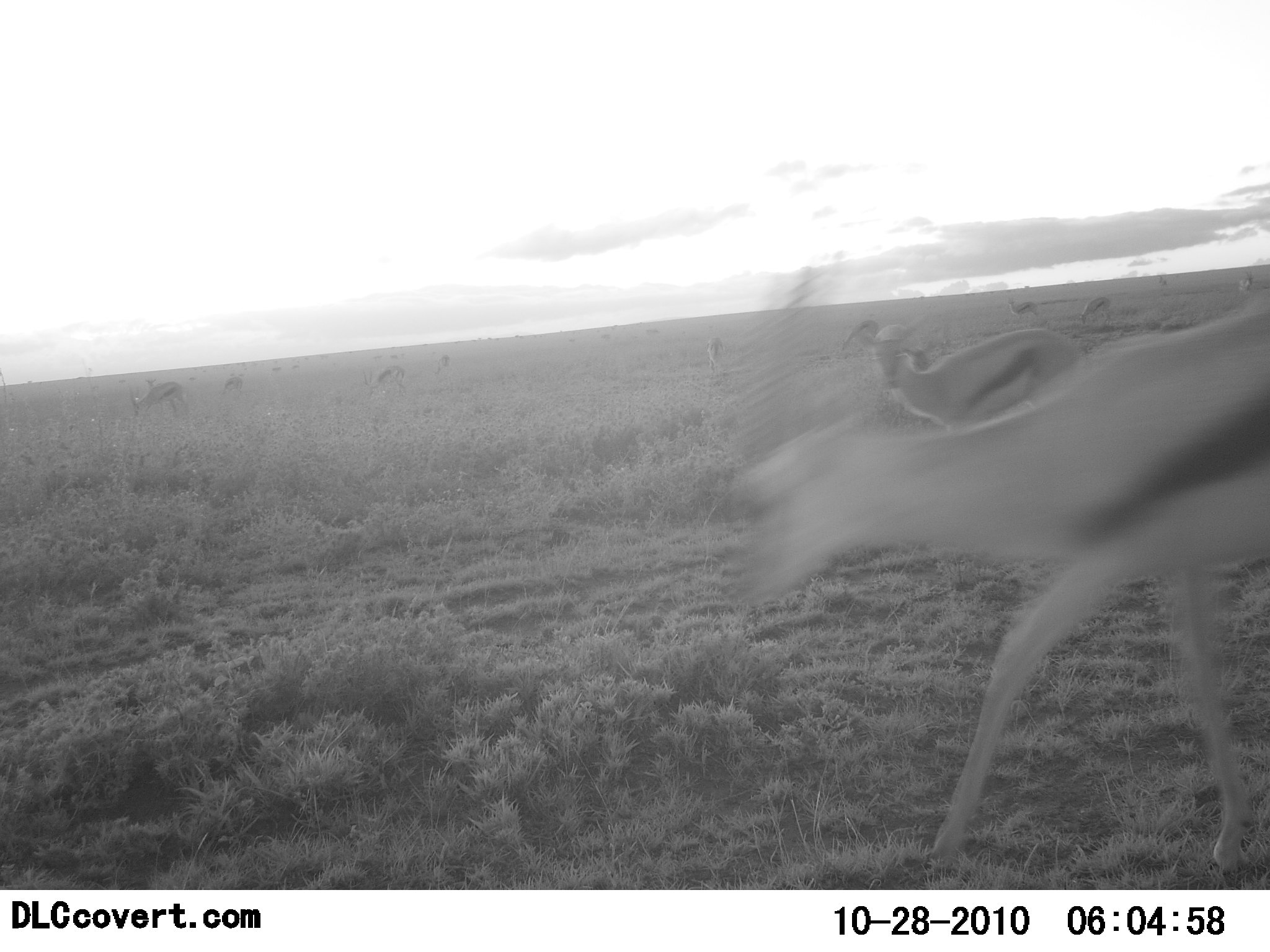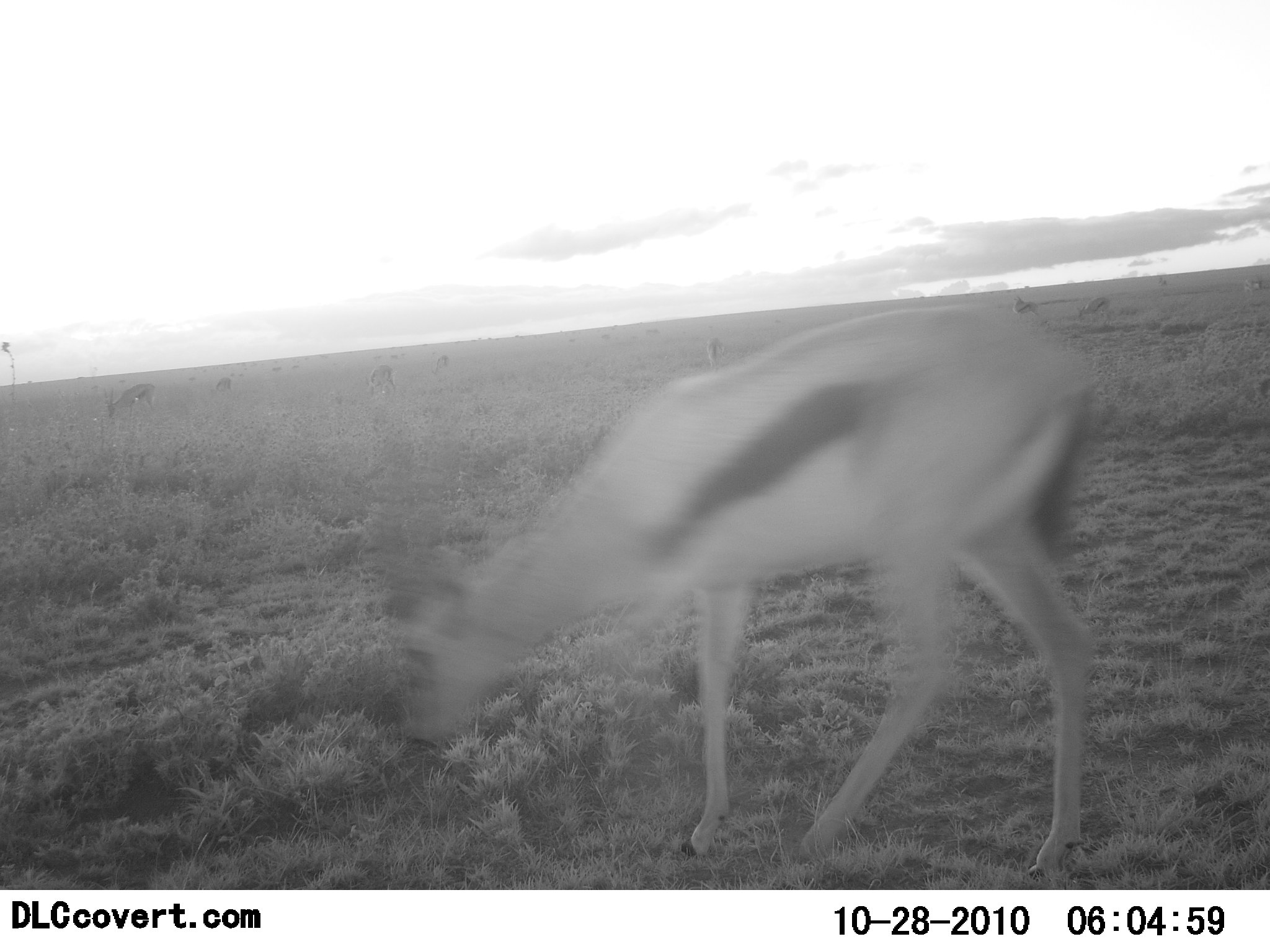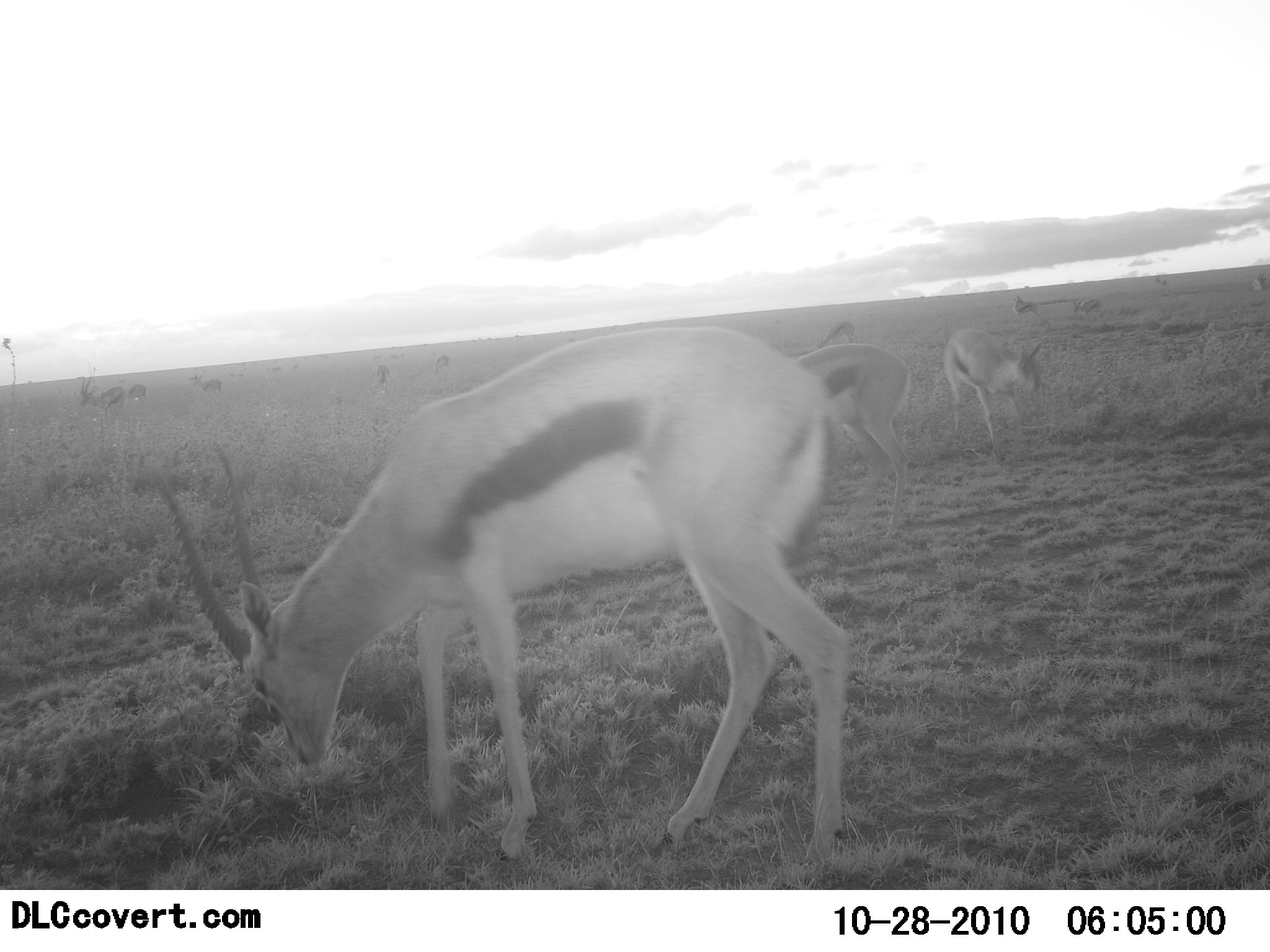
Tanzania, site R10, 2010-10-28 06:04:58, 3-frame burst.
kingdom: Animalia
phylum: Chordata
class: Mammalia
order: Artiodactyla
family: Bovidae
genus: Eudorcas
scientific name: Eudorcas thomsonii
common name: thomson's gazelle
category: gazellethomsons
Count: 11-50.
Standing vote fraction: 17%.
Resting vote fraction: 0%.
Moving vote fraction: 50%.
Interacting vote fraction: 0%.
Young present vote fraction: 0%.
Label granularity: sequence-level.